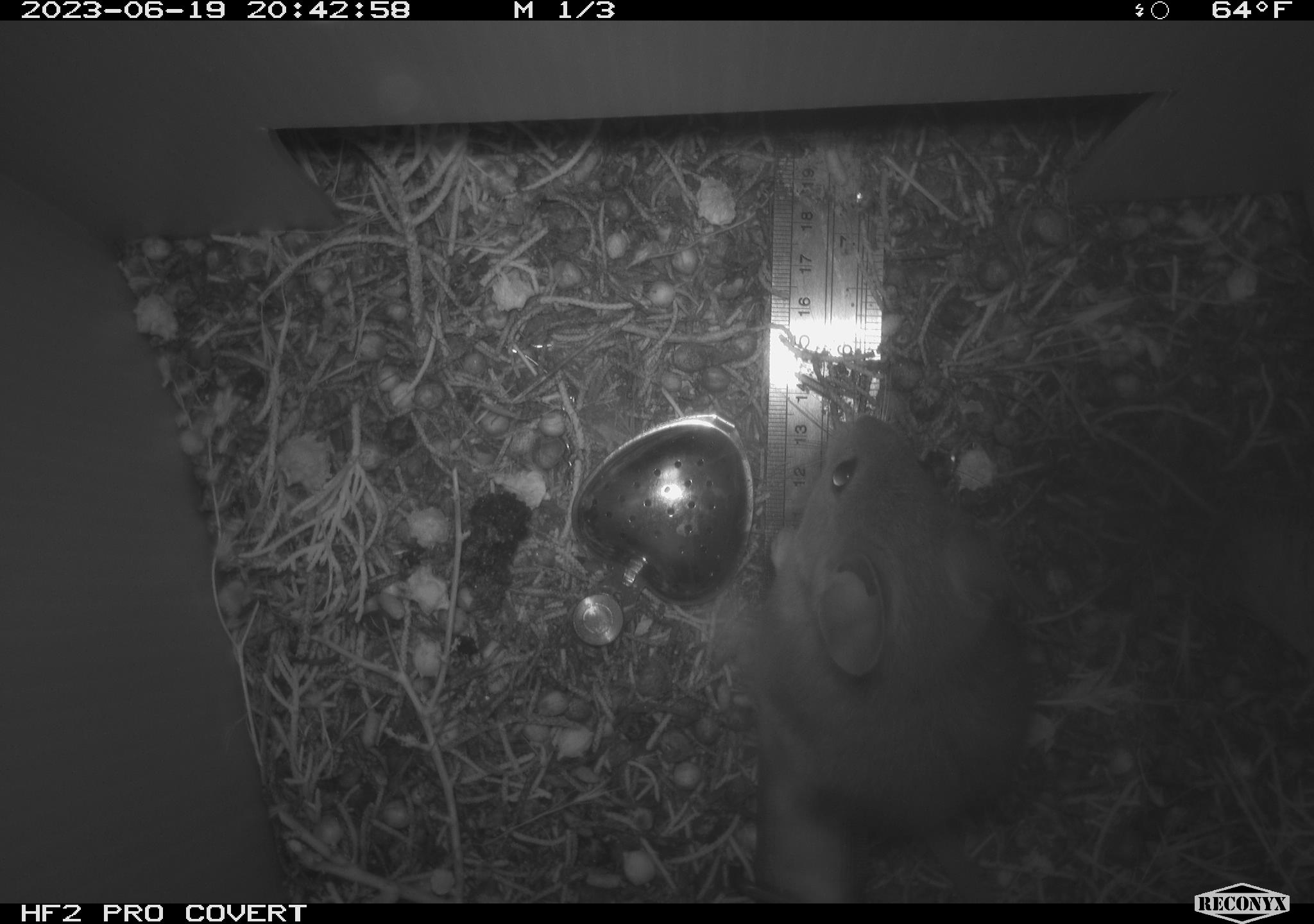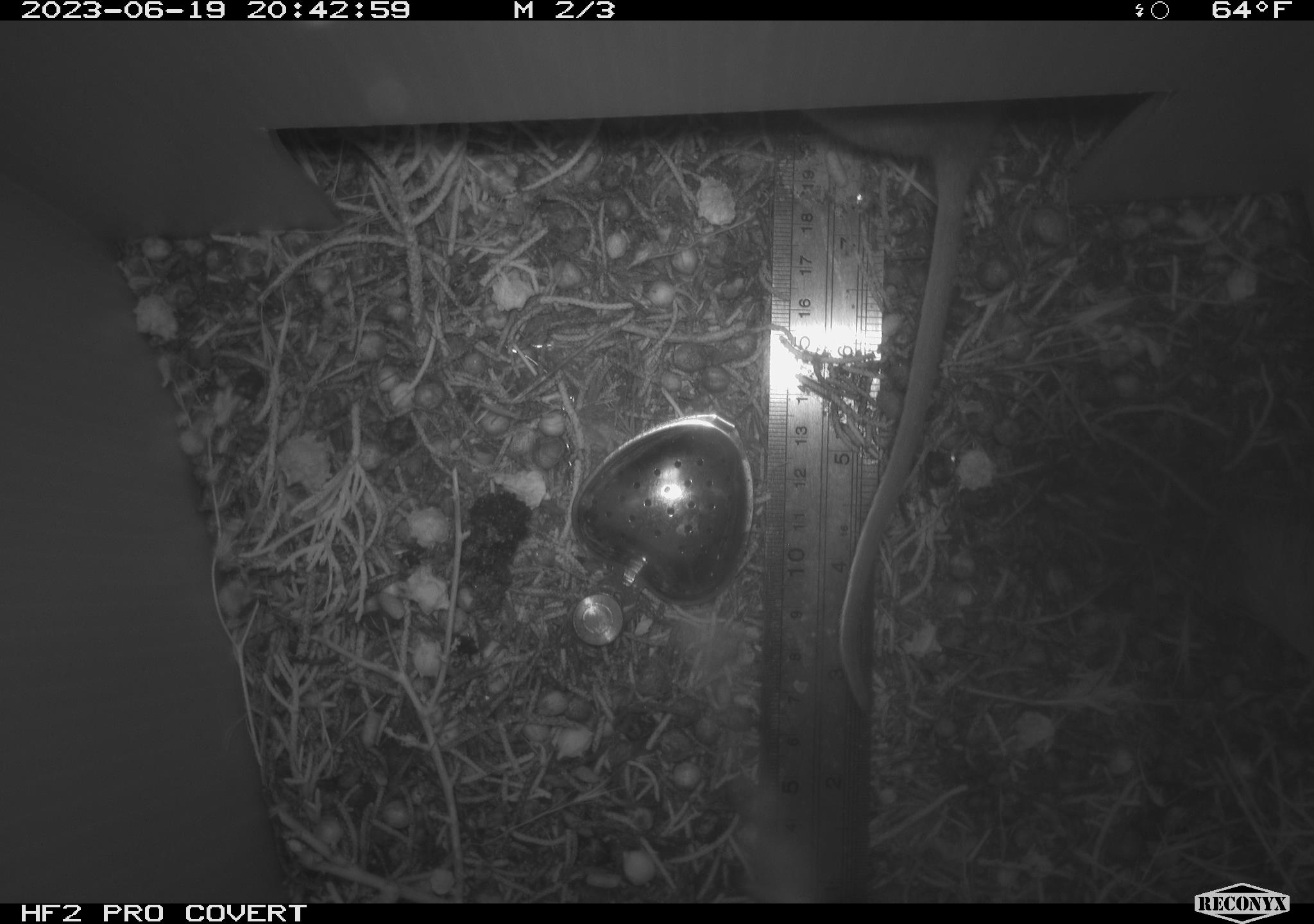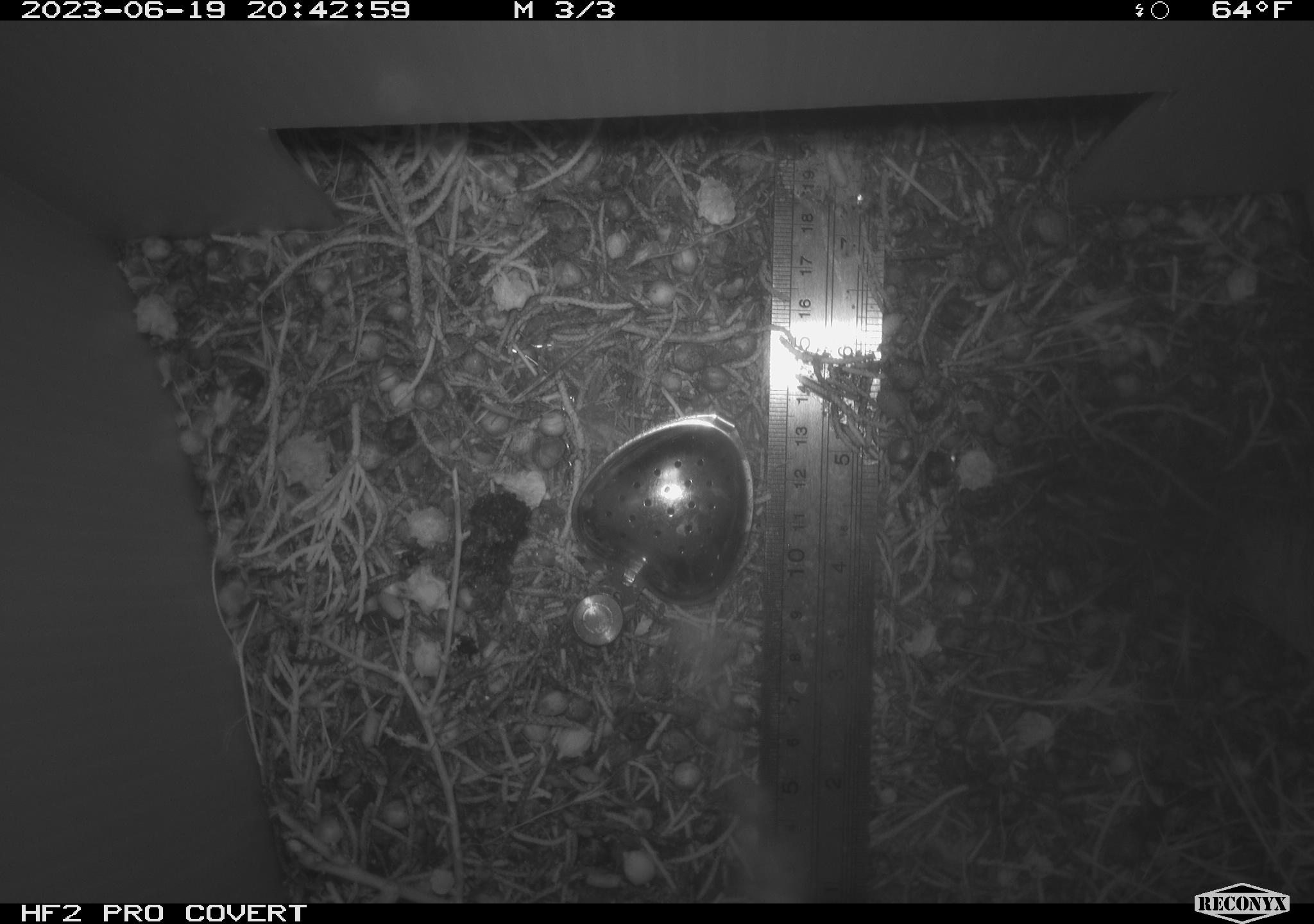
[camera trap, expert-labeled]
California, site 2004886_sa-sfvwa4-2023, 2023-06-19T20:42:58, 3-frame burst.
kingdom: Animalia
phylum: Chordata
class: Mammalia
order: Rodentia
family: Cricetidae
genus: Neotoma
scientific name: Neotoma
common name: pack rat or woodrat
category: neotoma species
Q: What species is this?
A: Neotoma species (pack rat or woodrat) (Neotoma).